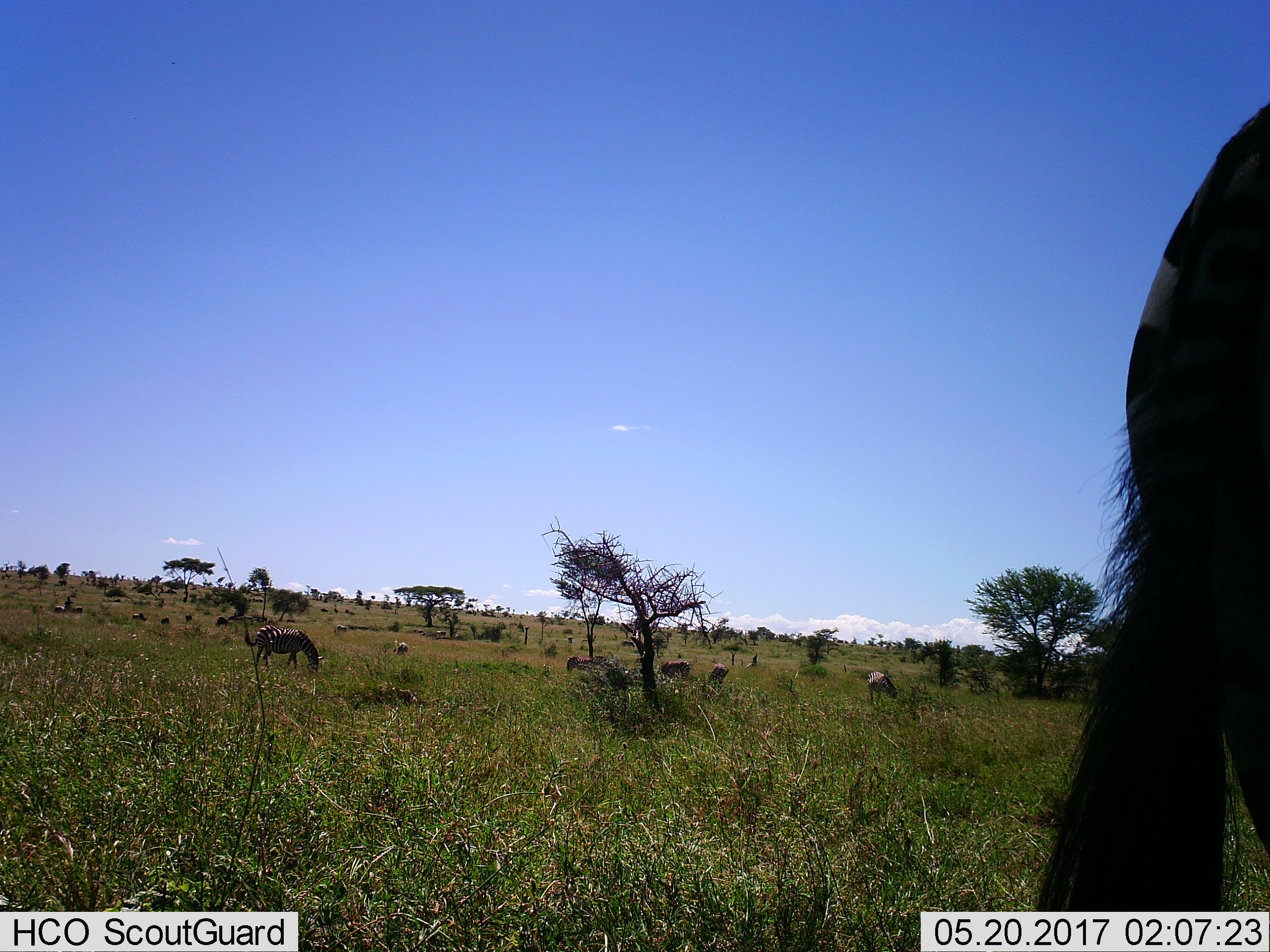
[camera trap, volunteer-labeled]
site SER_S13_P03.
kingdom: Animalia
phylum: Chordata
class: Mammalia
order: Perissodactyla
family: Equidae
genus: Equus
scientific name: Equus quagga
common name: plains zebra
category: zebraplains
Zebraplains (plains zebra) (Equus quagga), count 11-50. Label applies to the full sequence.